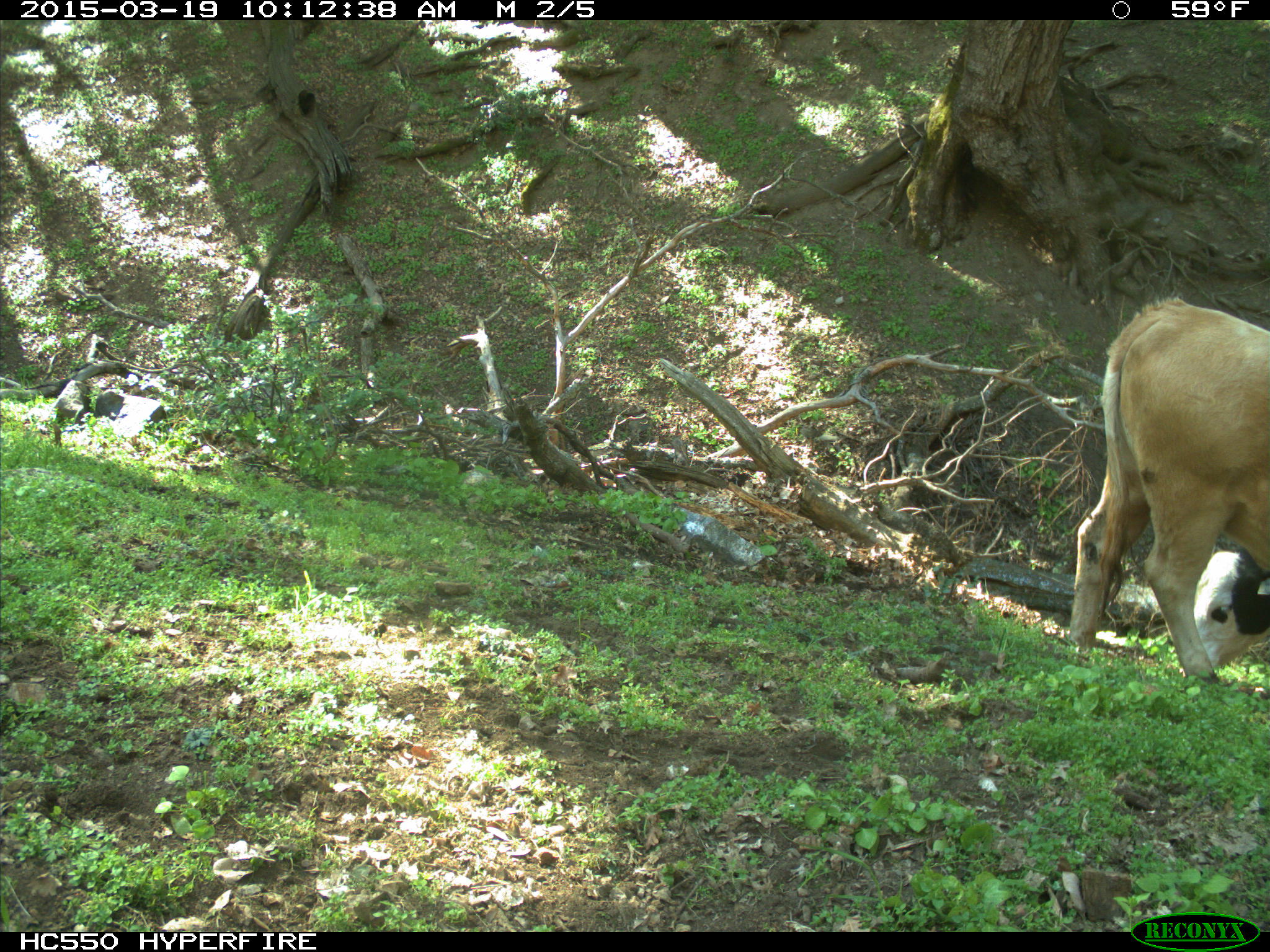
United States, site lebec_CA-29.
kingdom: Animalia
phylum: Chordata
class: Mammalia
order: Artiodactyla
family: Bovidae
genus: Bos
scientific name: Bos taurus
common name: domestic cow